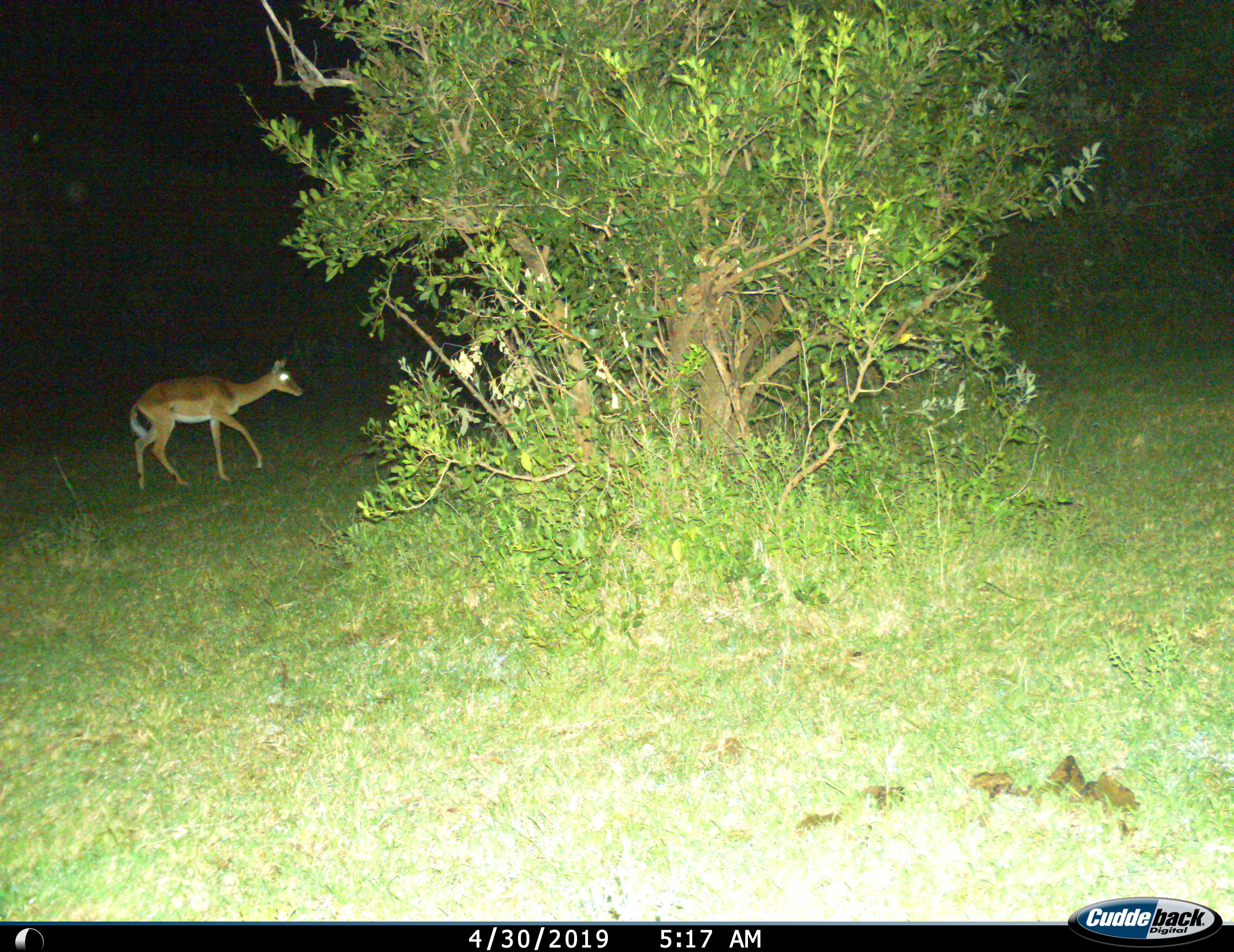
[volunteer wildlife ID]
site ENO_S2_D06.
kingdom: Animalia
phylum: Chordata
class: Mammalia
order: Artiodactyla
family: Bovidae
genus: Aepyceros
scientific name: Aepyceros melampus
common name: impala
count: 1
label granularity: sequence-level